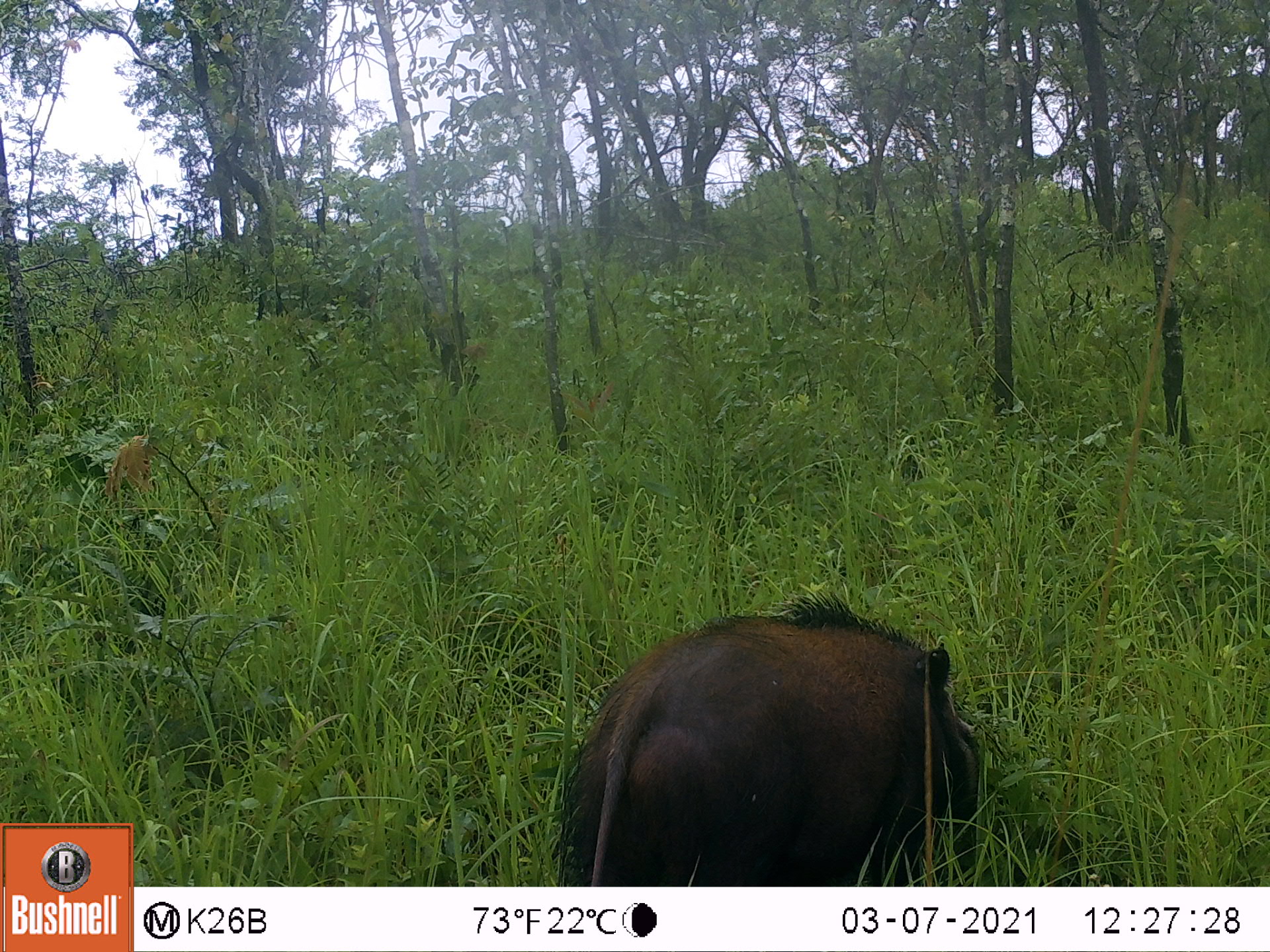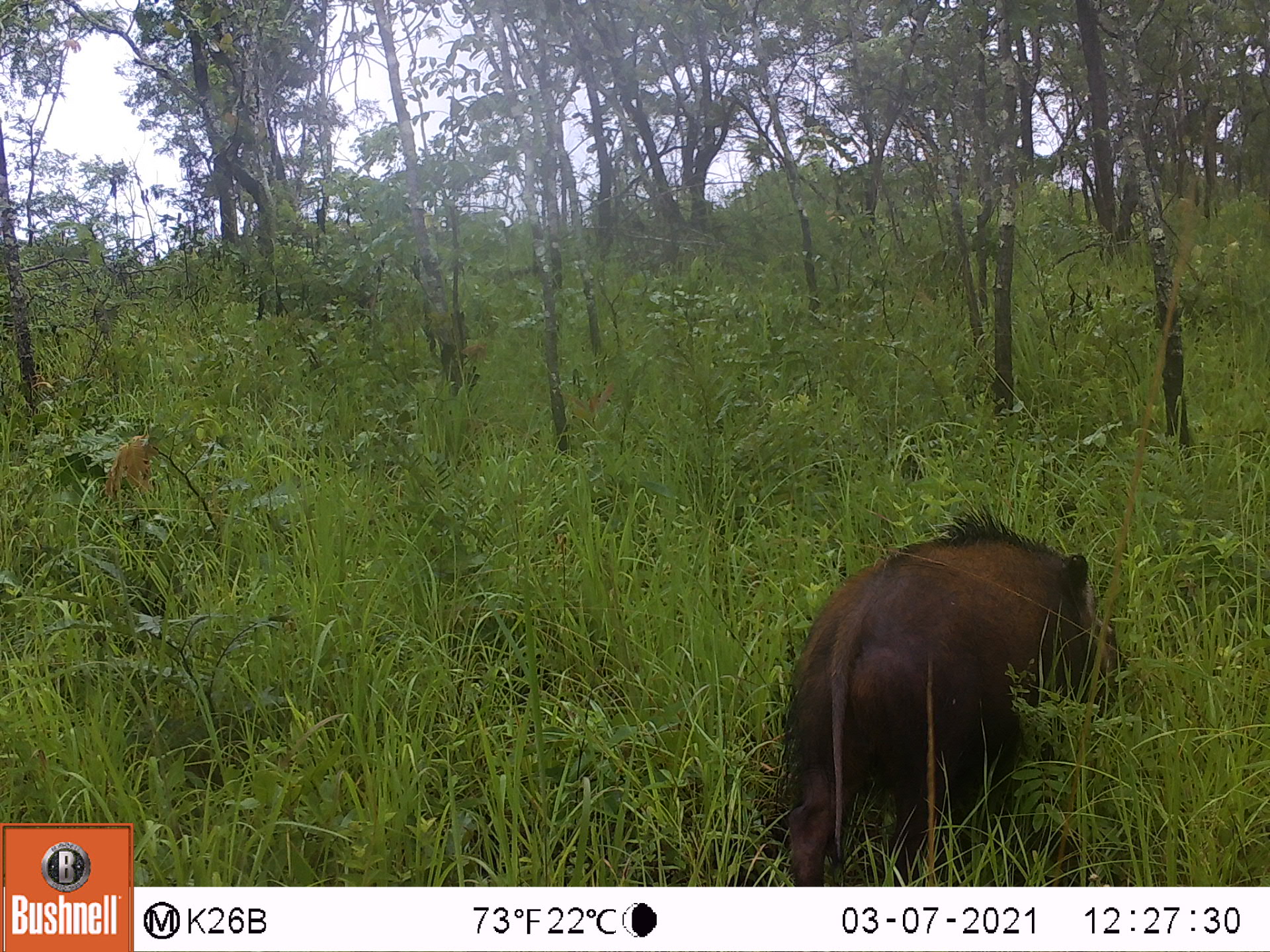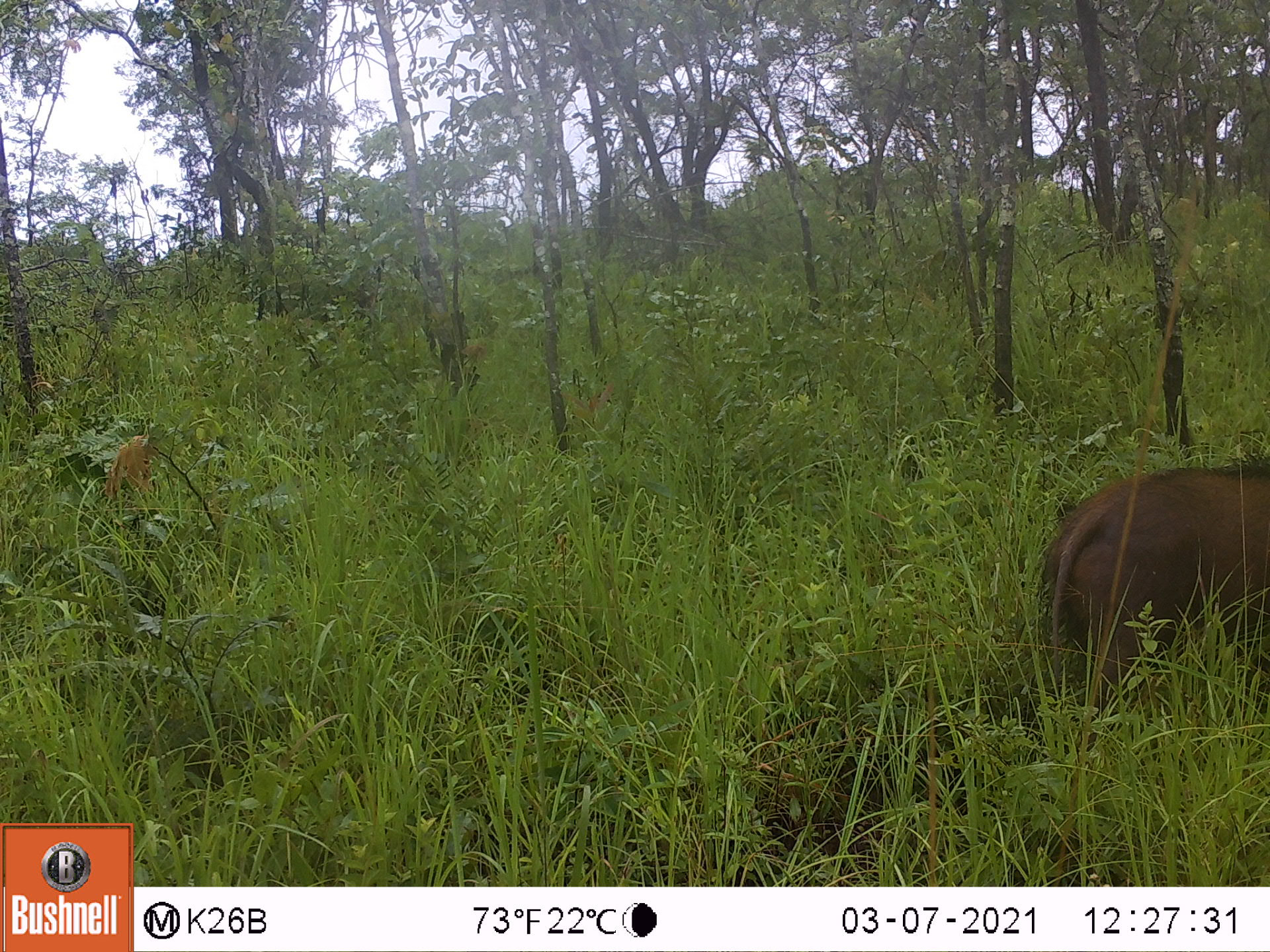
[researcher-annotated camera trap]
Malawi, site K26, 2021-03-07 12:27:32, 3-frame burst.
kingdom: Animalia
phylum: Chordata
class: Mammalia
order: Artiodactyla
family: Suidae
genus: Potamochoerus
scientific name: Potamochoerus larvatus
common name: bushpig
Bushpig (Potamochoerus larvatus), count 1.